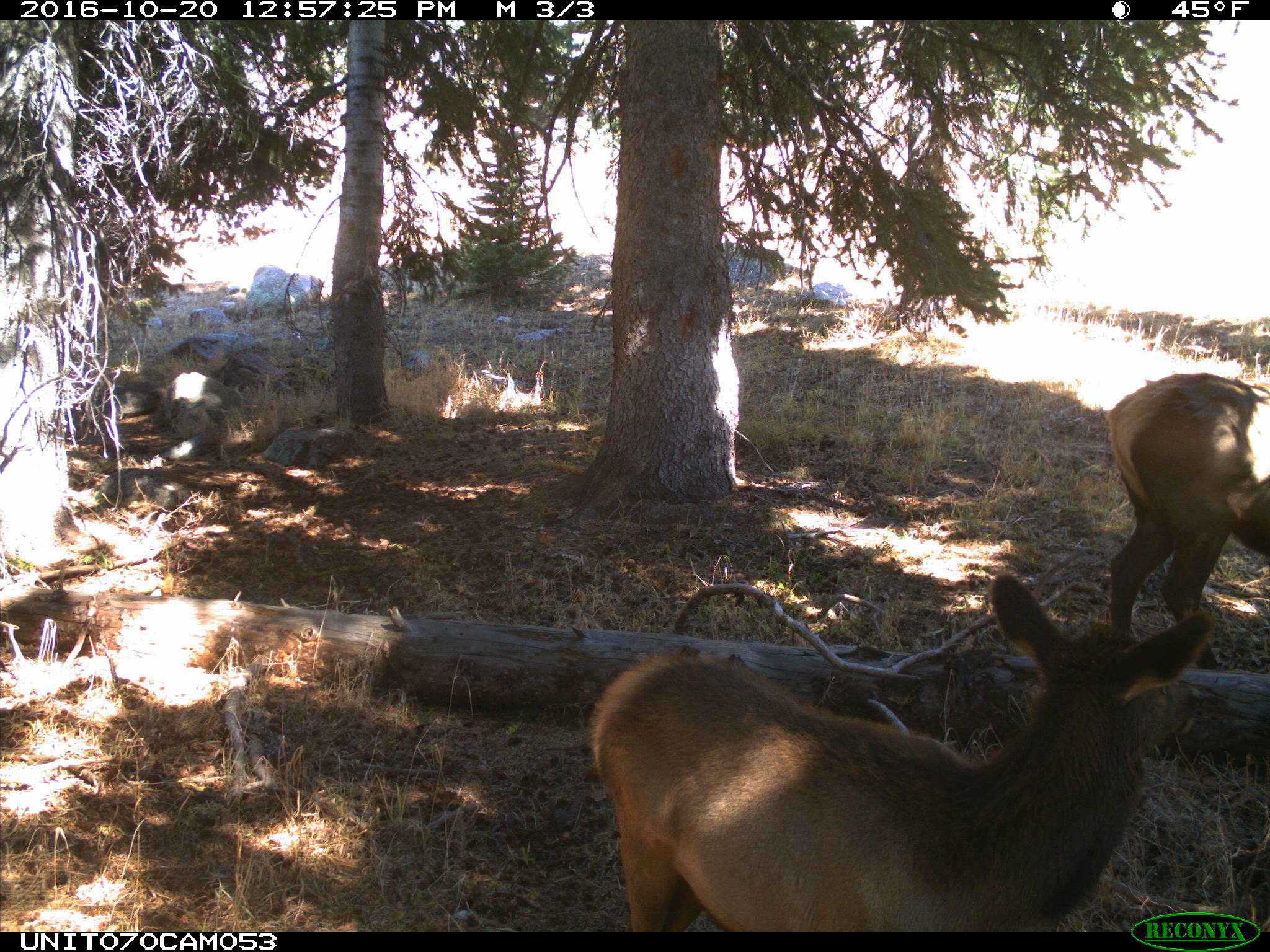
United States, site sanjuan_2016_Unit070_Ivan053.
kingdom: Animalia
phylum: Chordata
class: Mammalia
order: Artiodactyla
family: Cervidae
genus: Cervus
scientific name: Cervus elaphus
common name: red deer